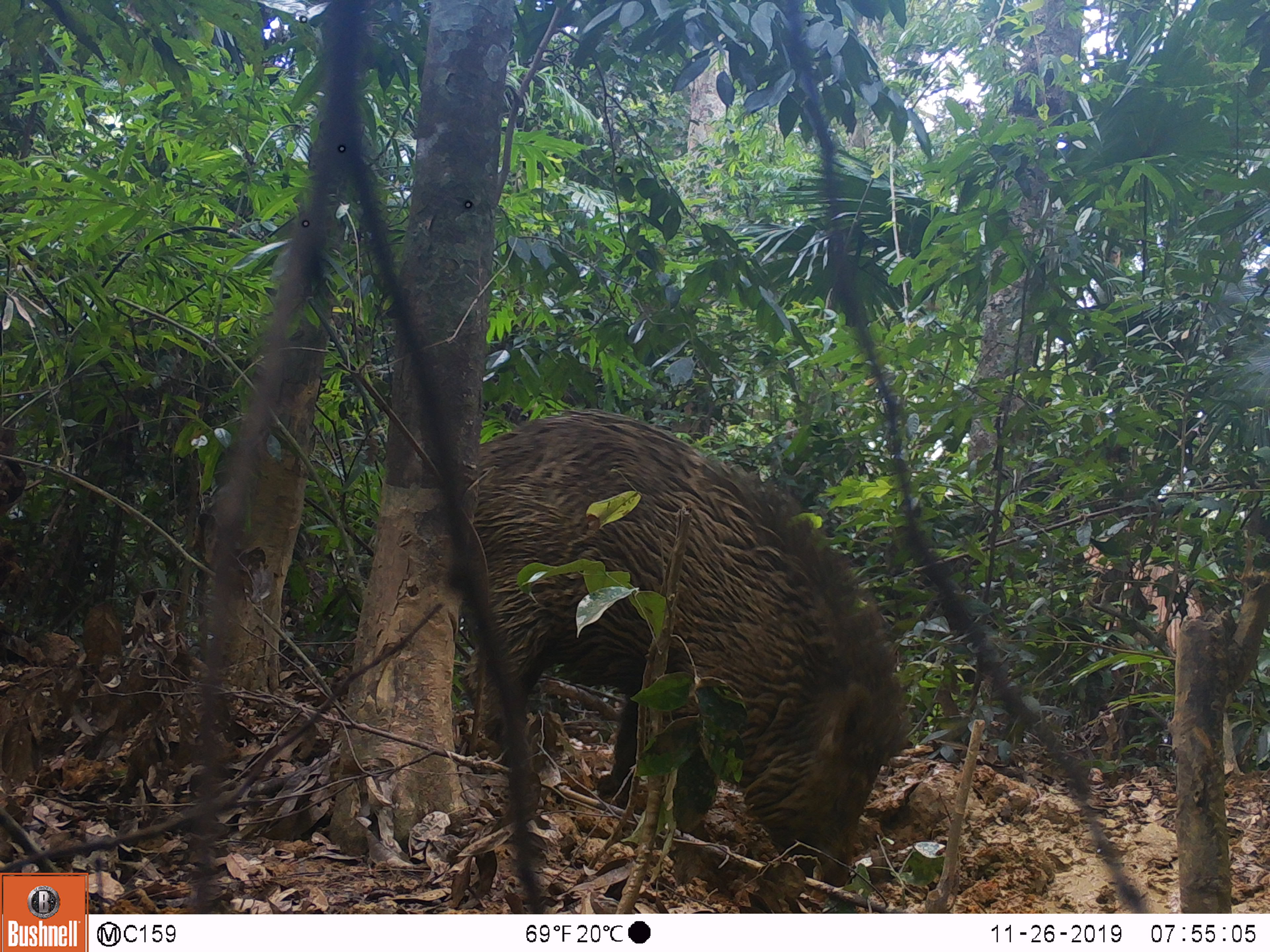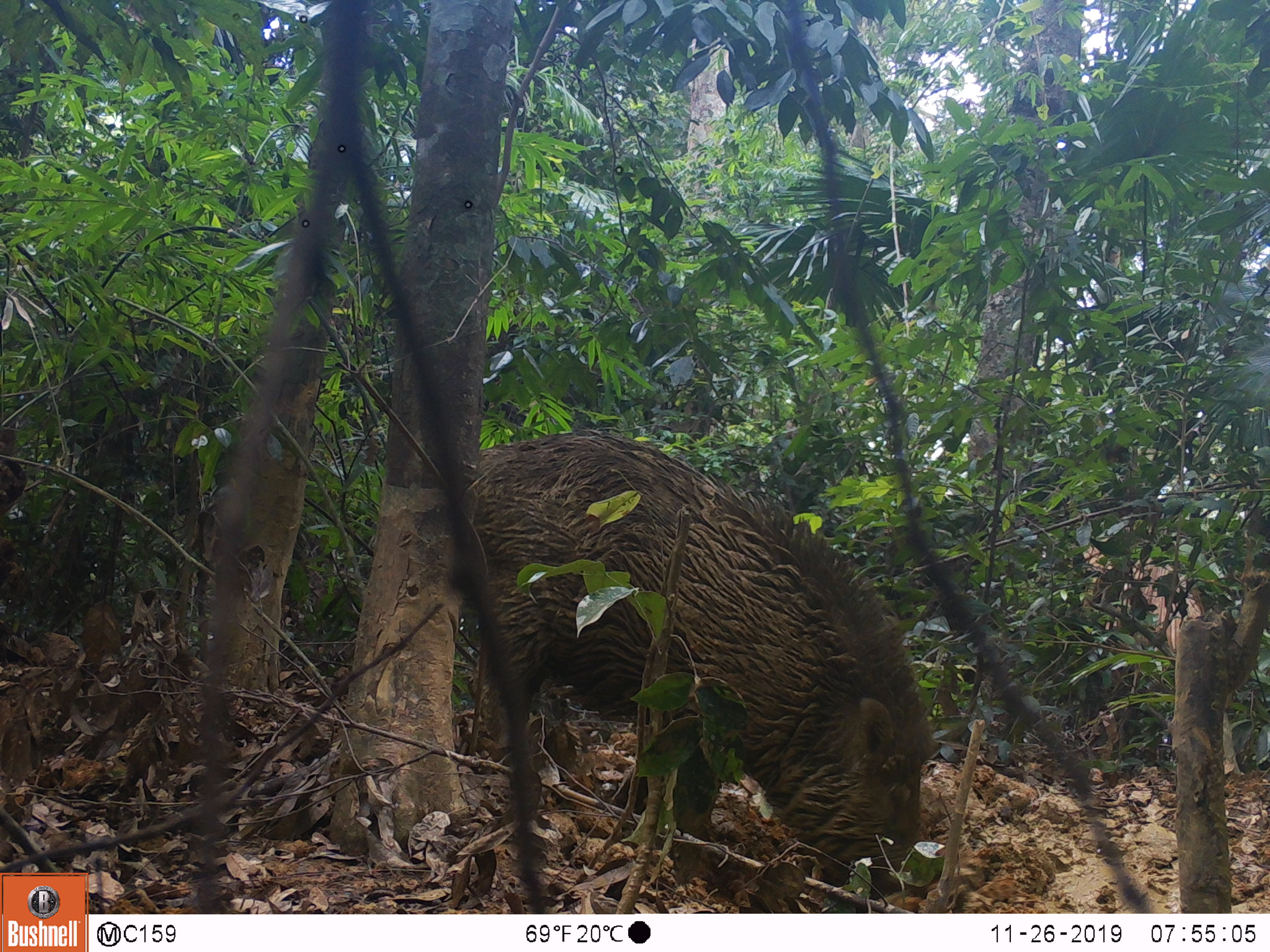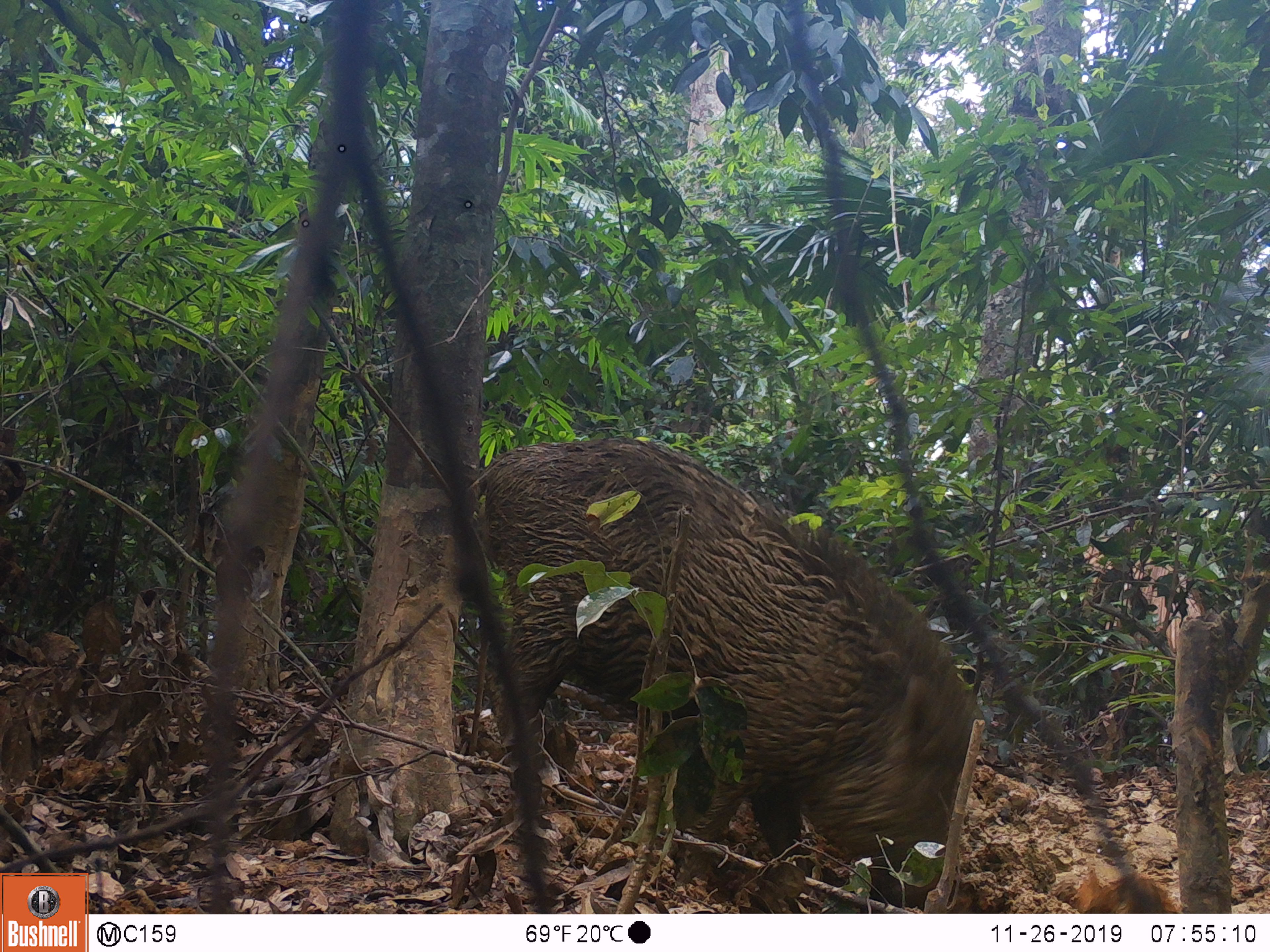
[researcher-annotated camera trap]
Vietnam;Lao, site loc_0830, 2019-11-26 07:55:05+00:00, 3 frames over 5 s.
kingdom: Animalia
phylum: Chordata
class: Mammalia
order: Artiodactyla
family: Suidae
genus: Sus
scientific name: Sus scrofa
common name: eurasian wild pig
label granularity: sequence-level